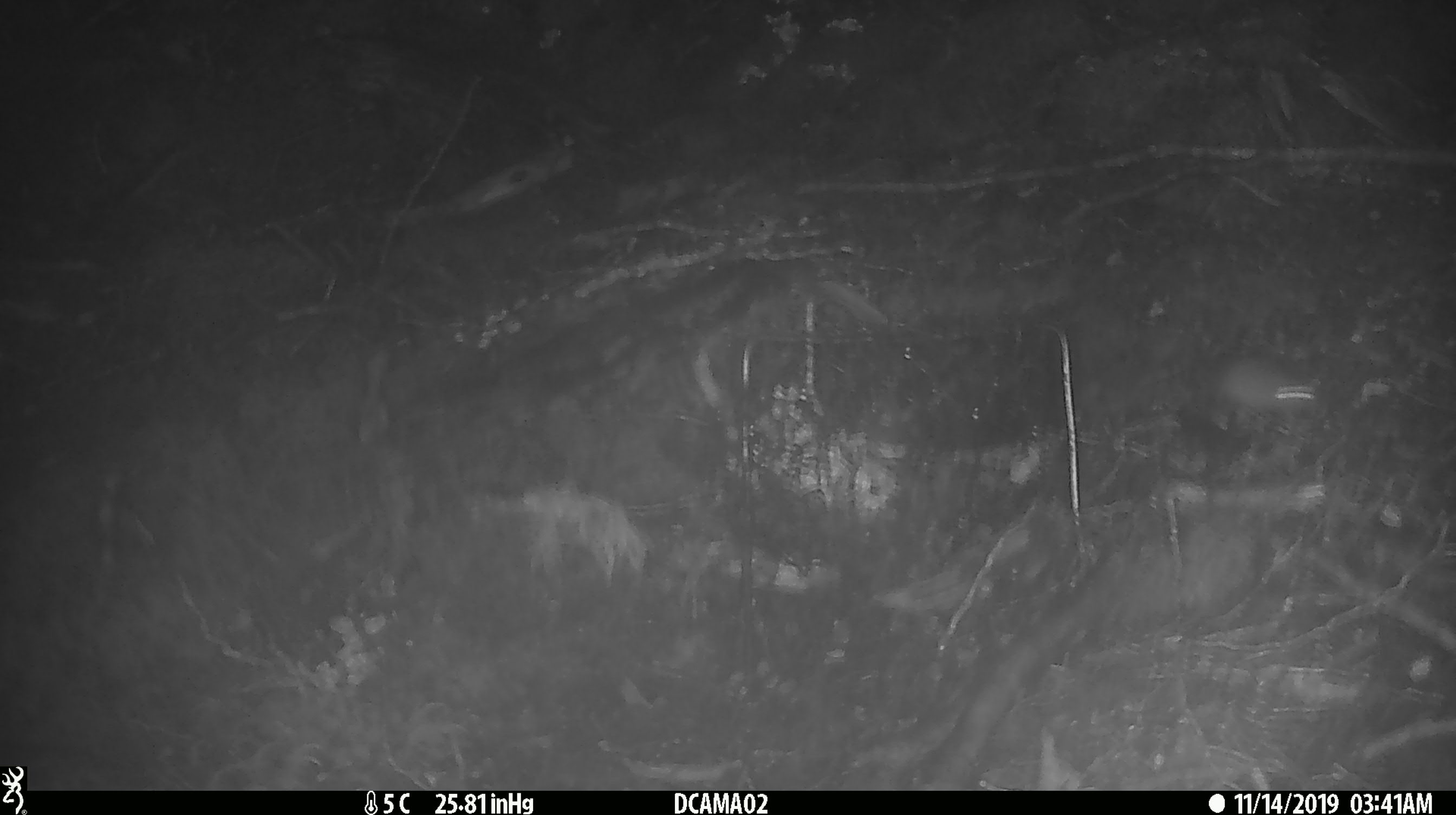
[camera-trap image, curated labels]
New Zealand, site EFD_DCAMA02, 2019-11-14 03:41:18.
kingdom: Animalia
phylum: Chordata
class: Mammalia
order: Rodentia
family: Muridae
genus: Mus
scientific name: Mus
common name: mouse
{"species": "mouse (Mus)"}